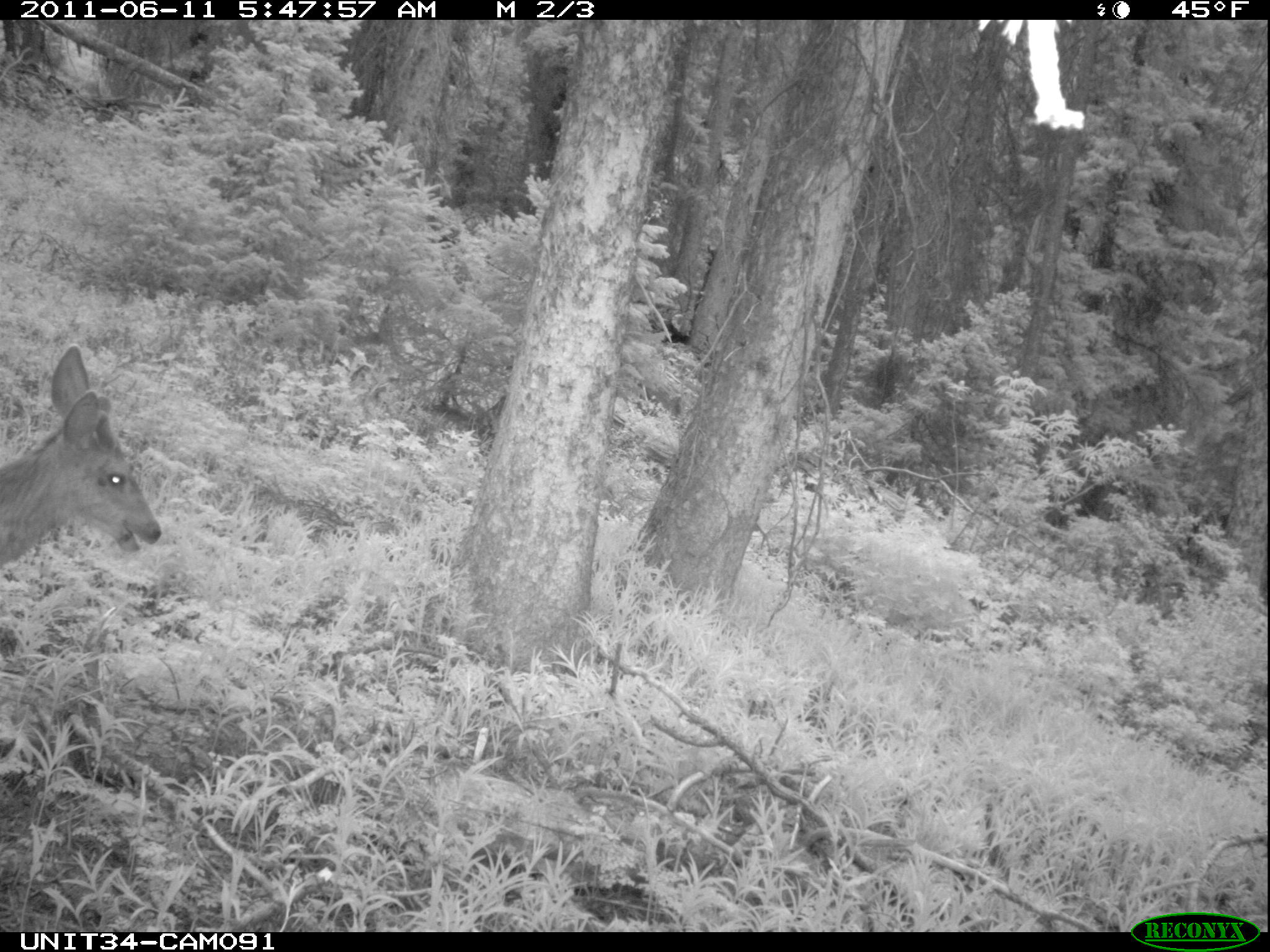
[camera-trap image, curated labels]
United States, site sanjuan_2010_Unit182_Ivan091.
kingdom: Animalia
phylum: Chordata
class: Mammalia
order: Artiodactyla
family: Cervidae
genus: Odocoileus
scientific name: Odocoileus hemionus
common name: mule deer